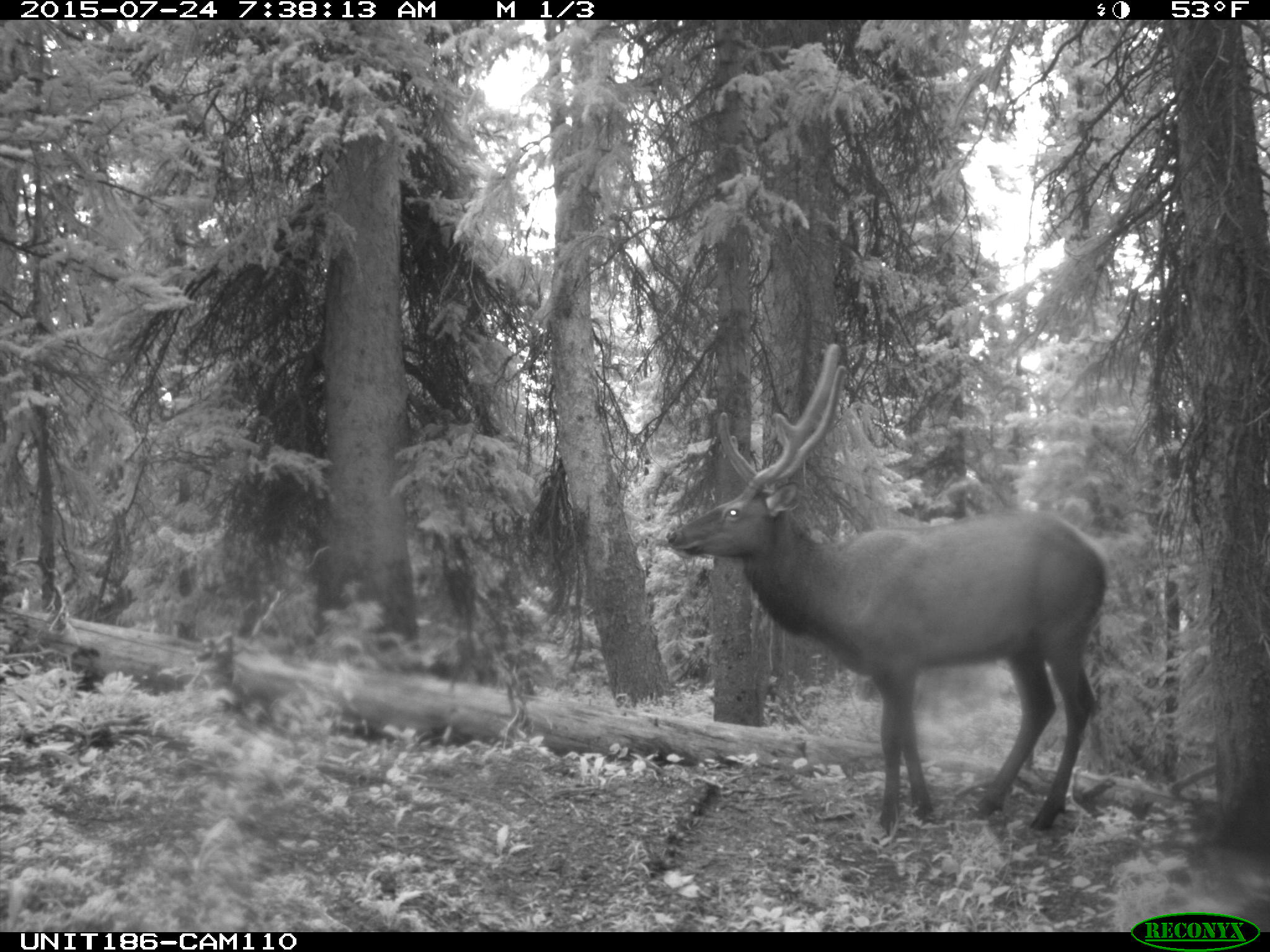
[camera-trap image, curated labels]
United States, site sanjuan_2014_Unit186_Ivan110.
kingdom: Animalia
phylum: Chordata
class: Mammalia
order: Artiodactyla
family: Cervidae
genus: Cervus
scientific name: Cervus elaphus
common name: red deer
Cervus elaphus (red deer).